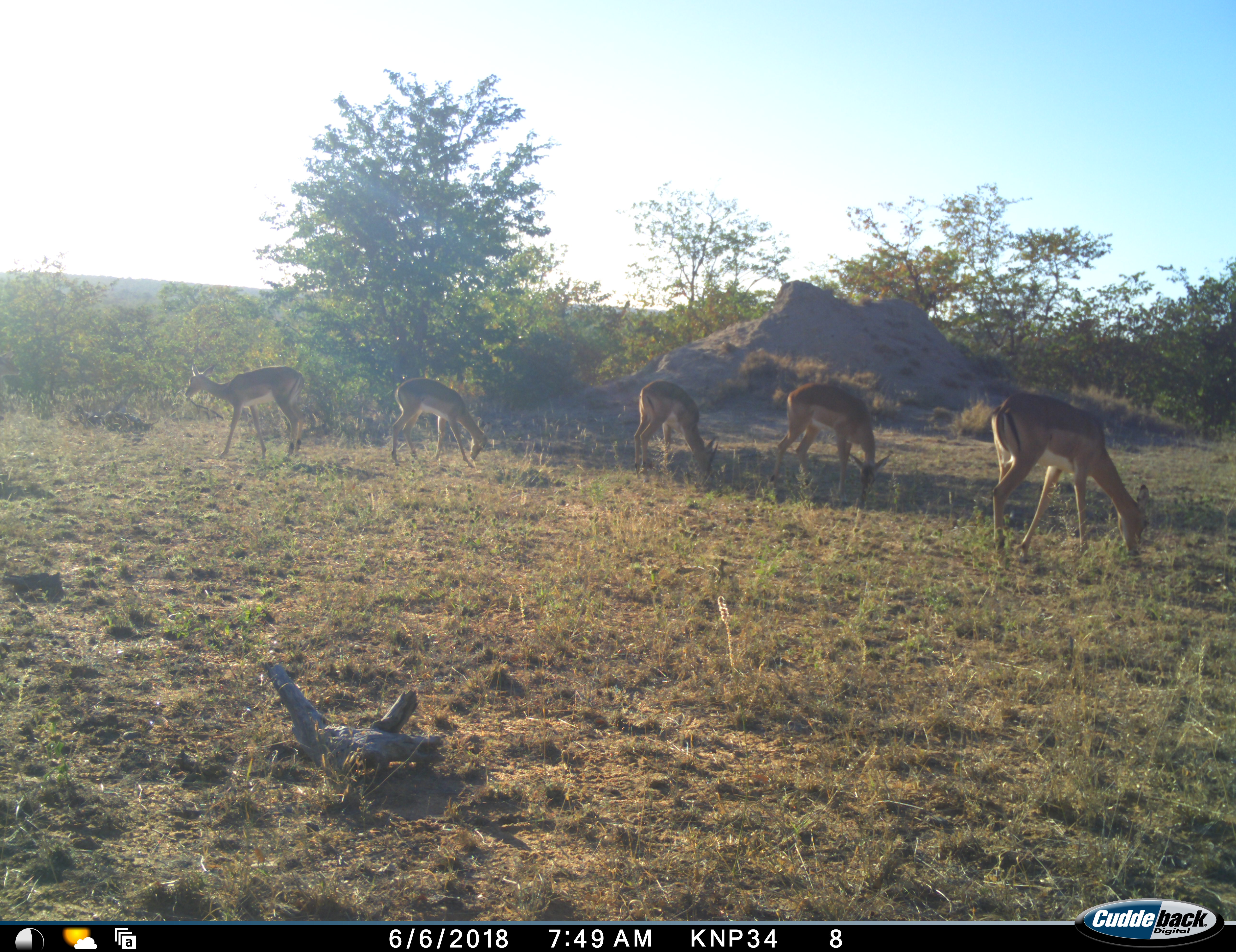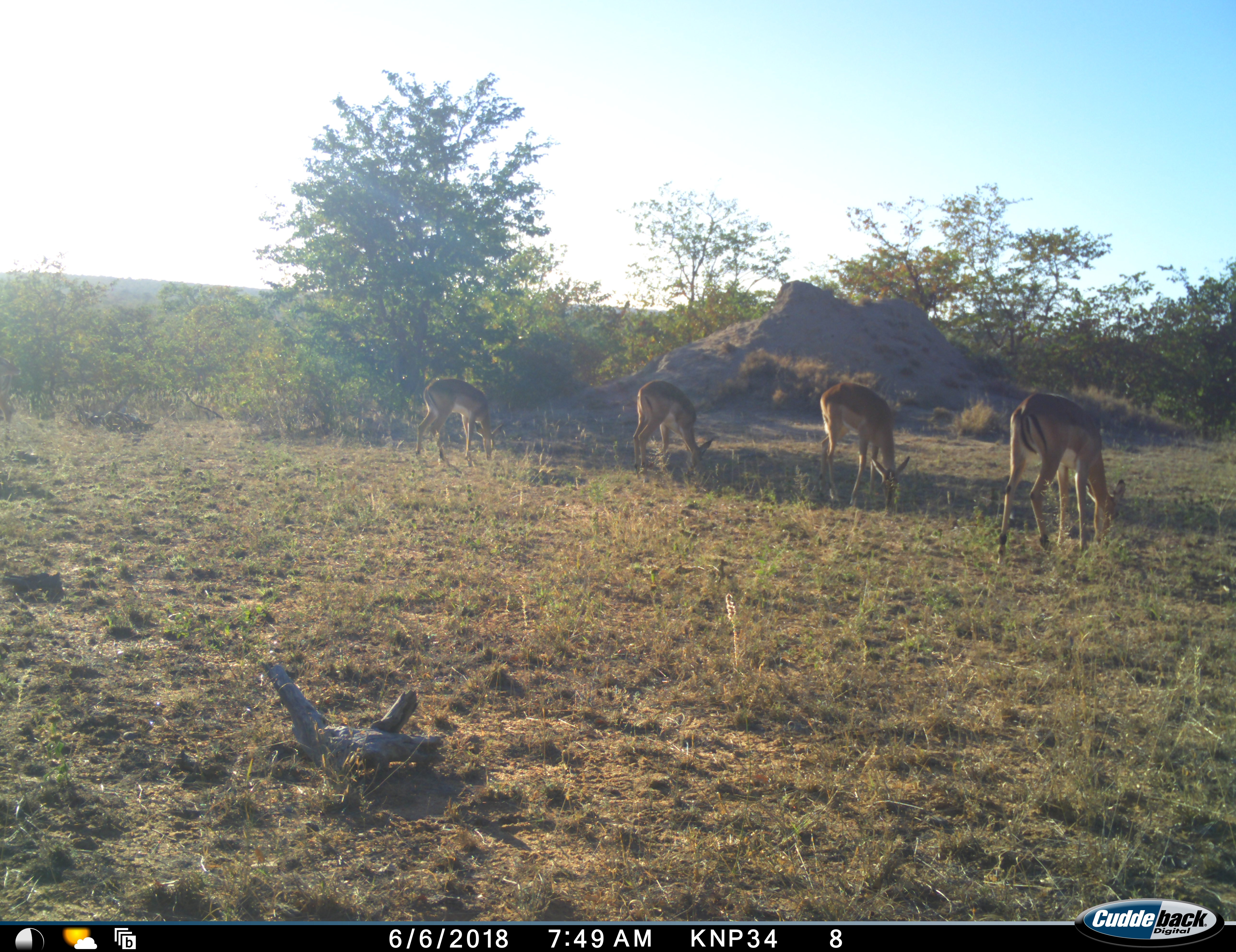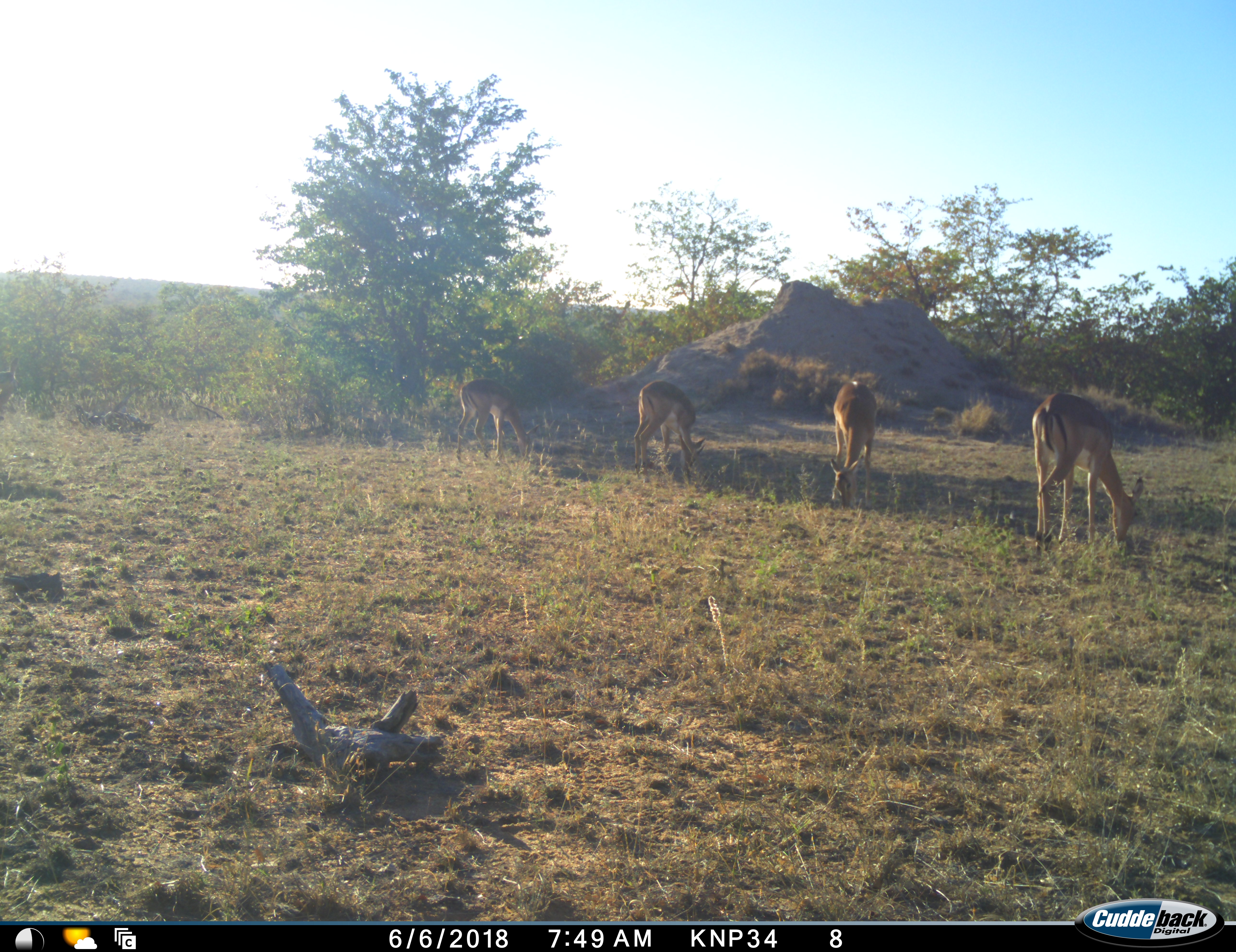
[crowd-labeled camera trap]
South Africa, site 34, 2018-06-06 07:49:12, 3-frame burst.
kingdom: Animalia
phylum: Chordata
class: Mammalia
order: Artiodactyla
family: Bovidae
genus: Aepyceros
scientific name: Aepyceros melampus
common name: impala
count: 5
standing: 40%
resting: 0%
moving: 60%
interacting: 0%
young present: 0%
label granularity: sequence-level